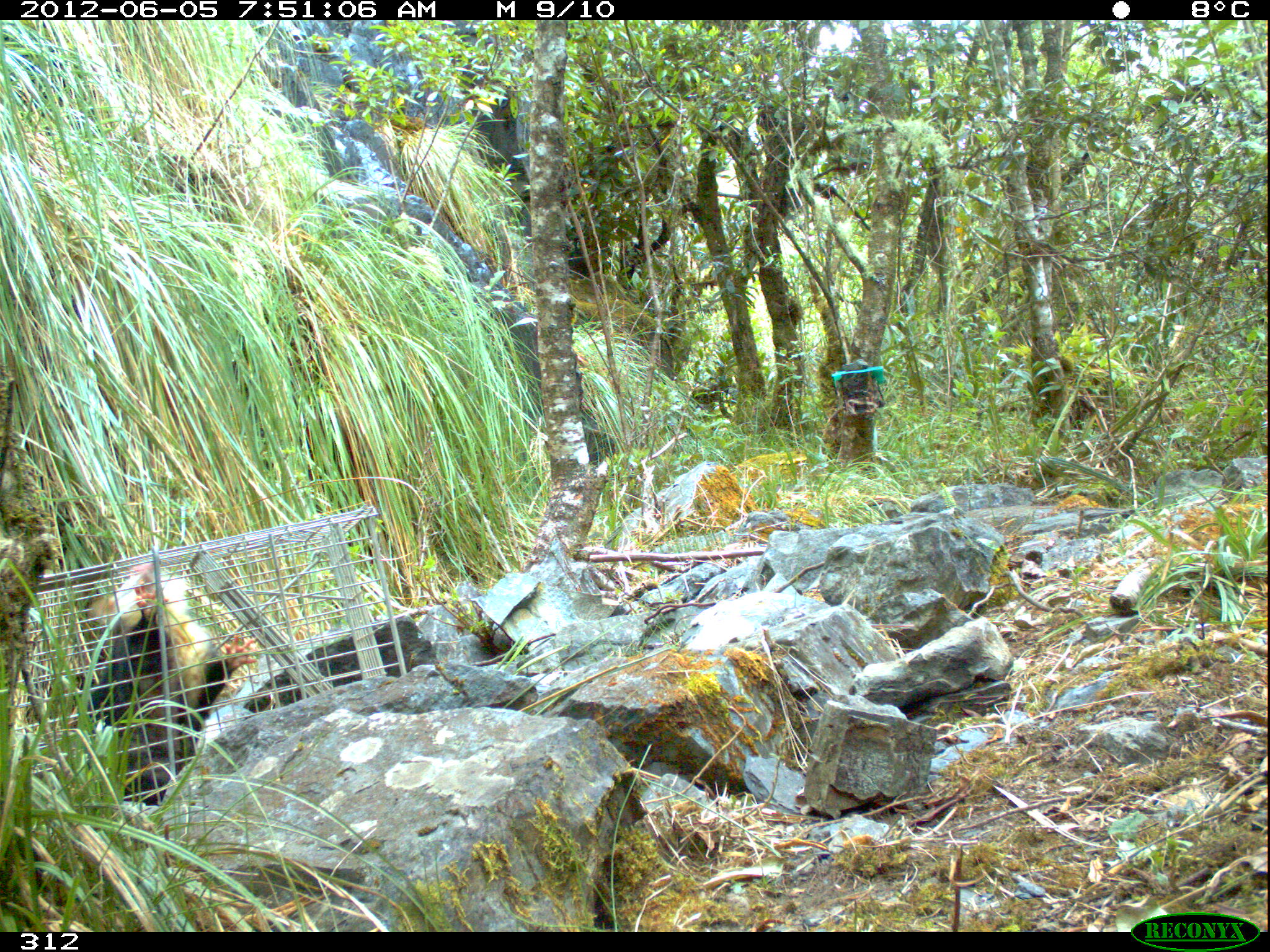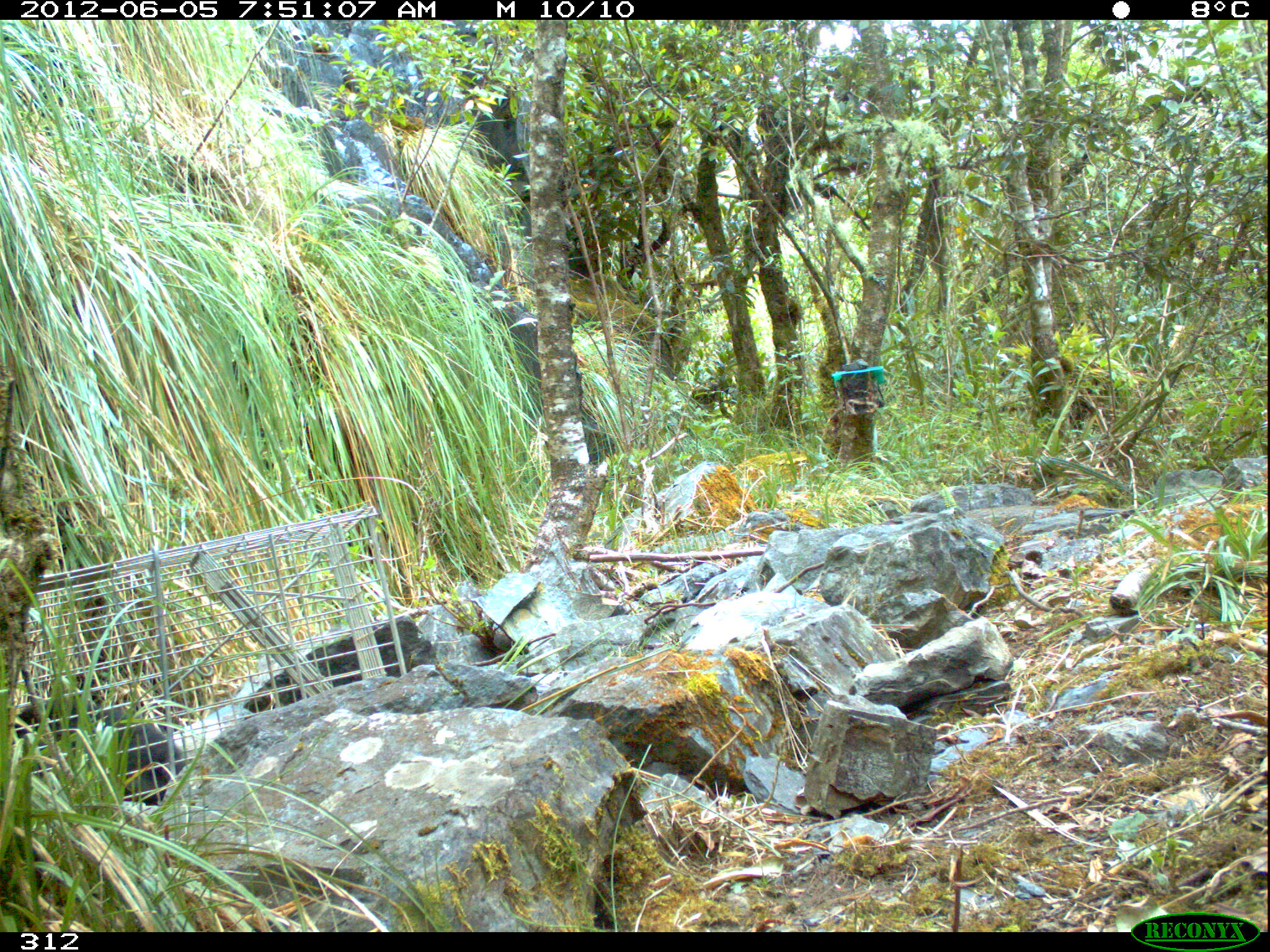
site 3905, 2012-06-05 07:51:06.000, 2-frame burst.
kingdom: Animalia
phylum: Chordata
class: Mammalia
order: Didelphimorphia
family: Didelphidae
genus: Didelphis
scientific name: Didelphis pernigra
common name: andean white-eared opossum